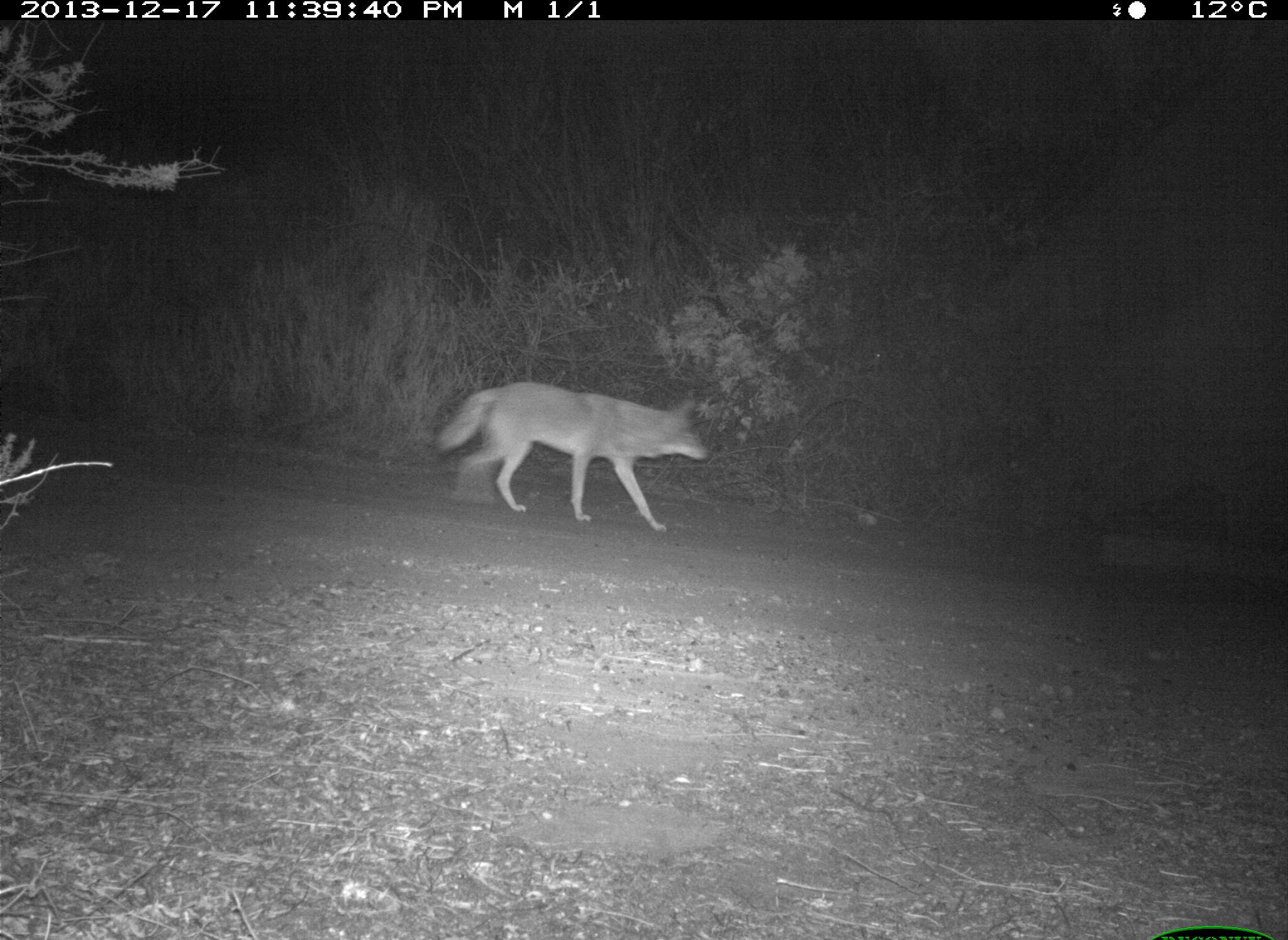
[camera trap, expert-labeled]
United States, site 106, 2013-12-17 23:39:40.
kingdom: Animalia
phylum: Chordata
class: Mammalia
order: Carnivora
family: Canidae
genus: Canis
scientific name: Canis latrans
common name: coyote